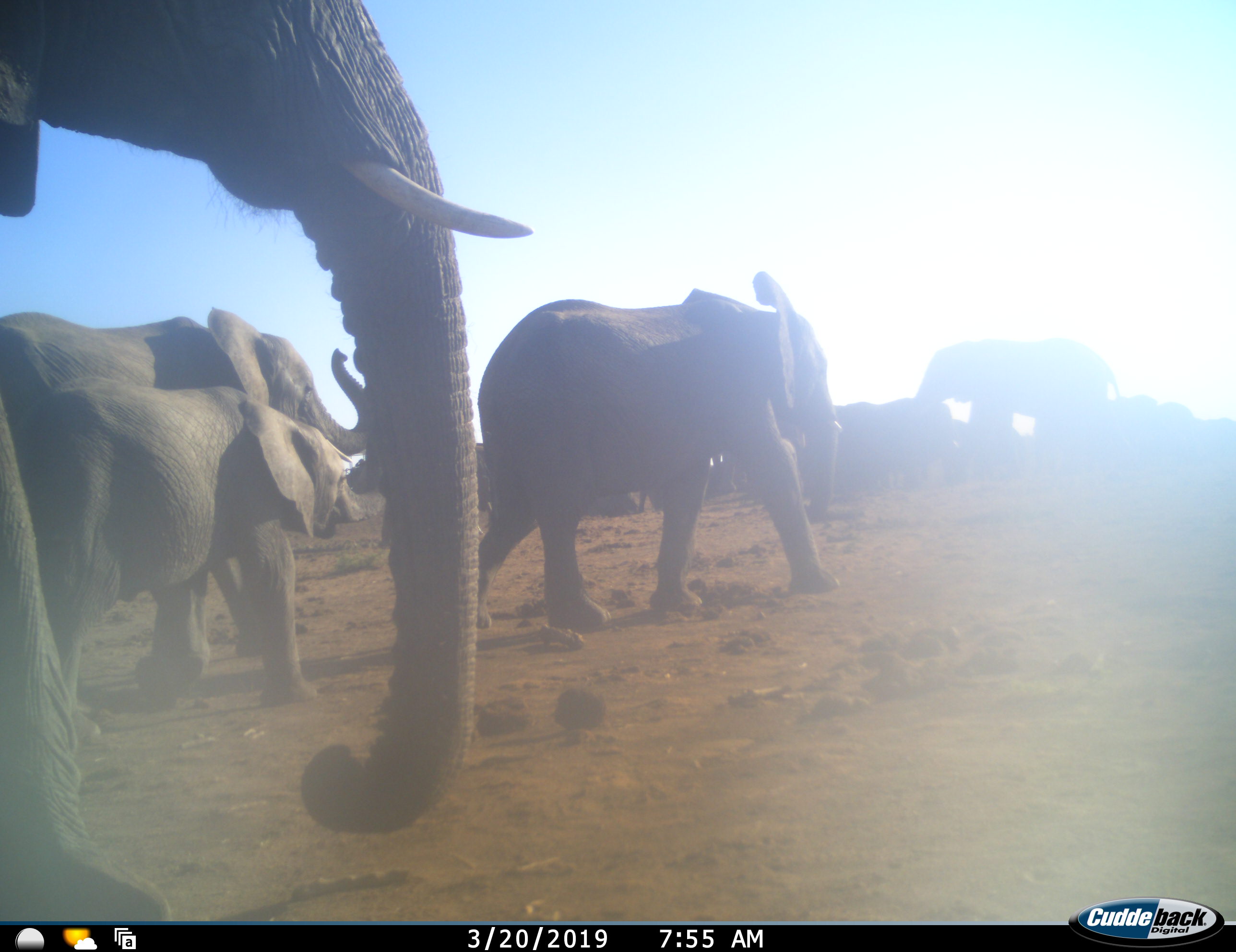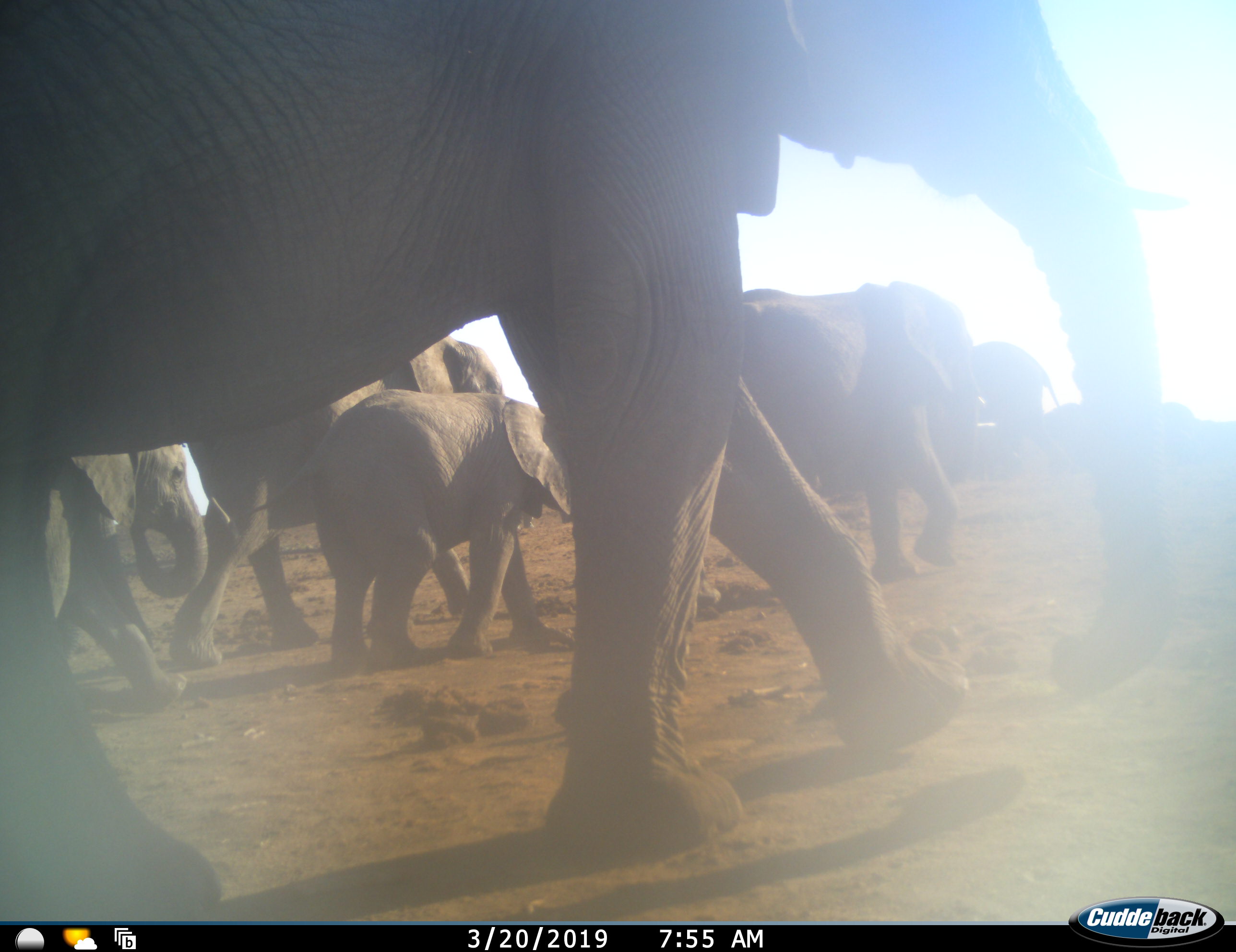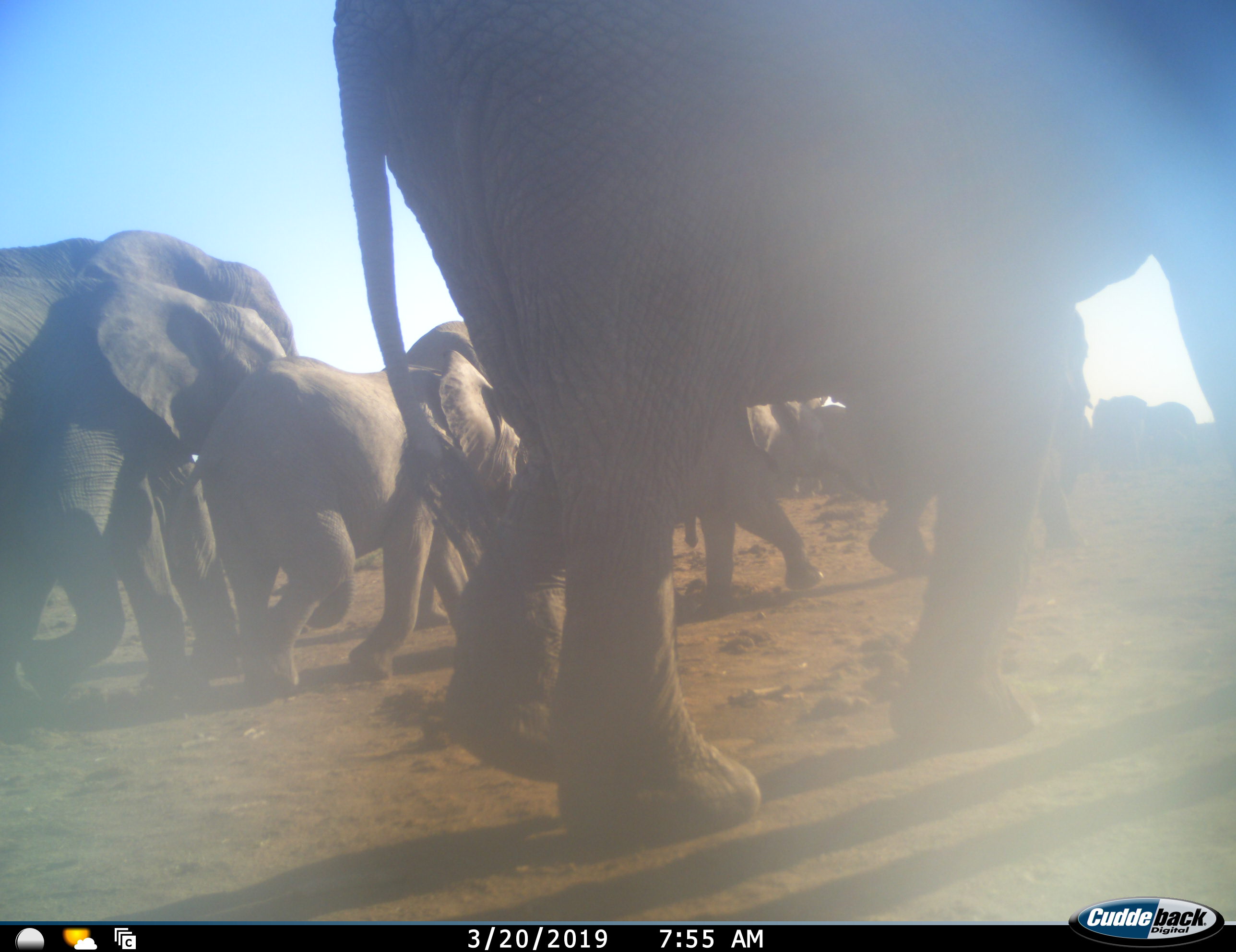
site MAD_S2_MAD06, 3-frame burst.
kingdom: Animalia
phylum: Chordata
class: Mammalia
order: Proboscidea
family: Elephantidae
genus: Loxodonta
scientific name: Loxodonta africana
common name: african bush elephant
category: elephant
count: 11-50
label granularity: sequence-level